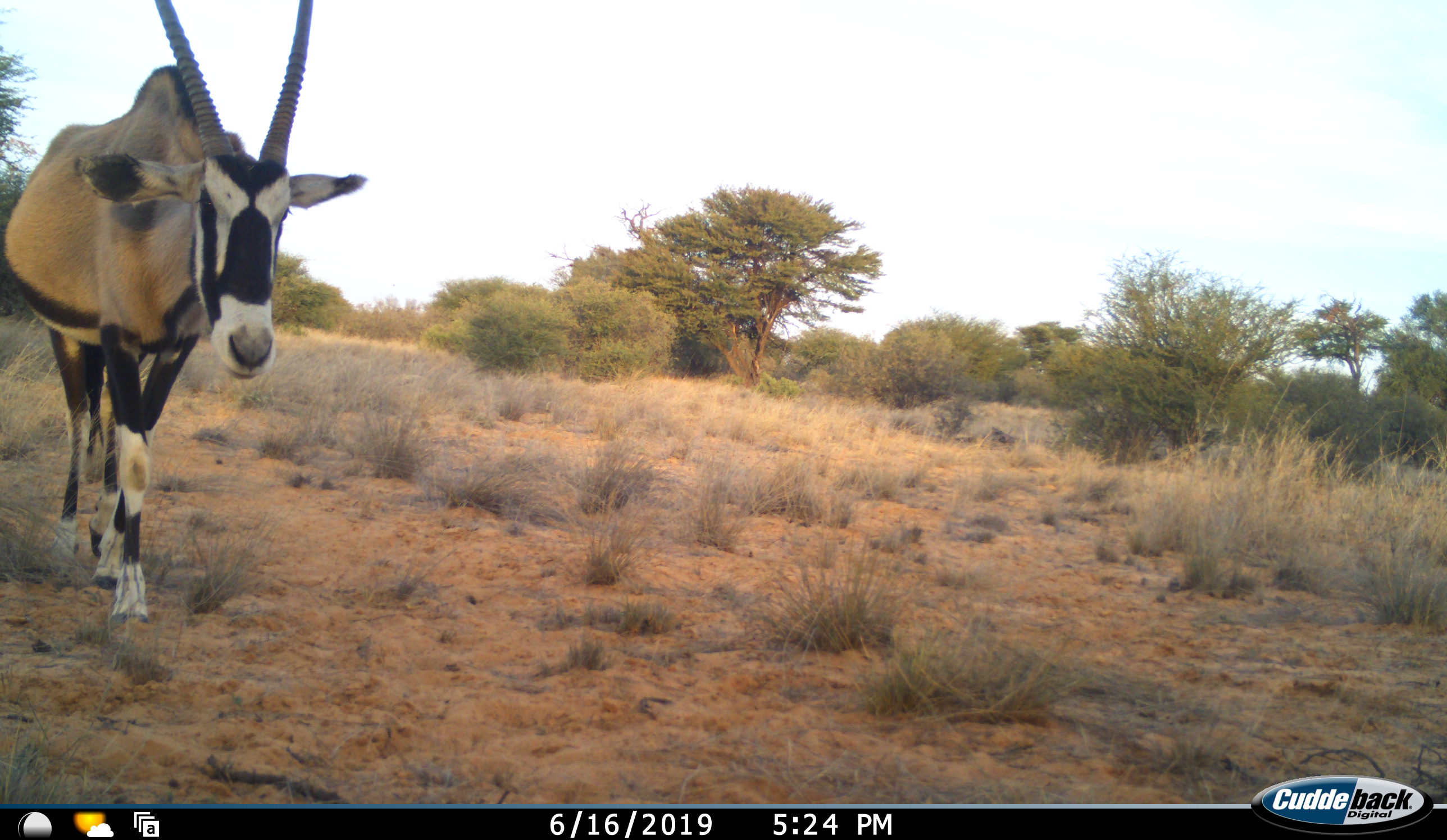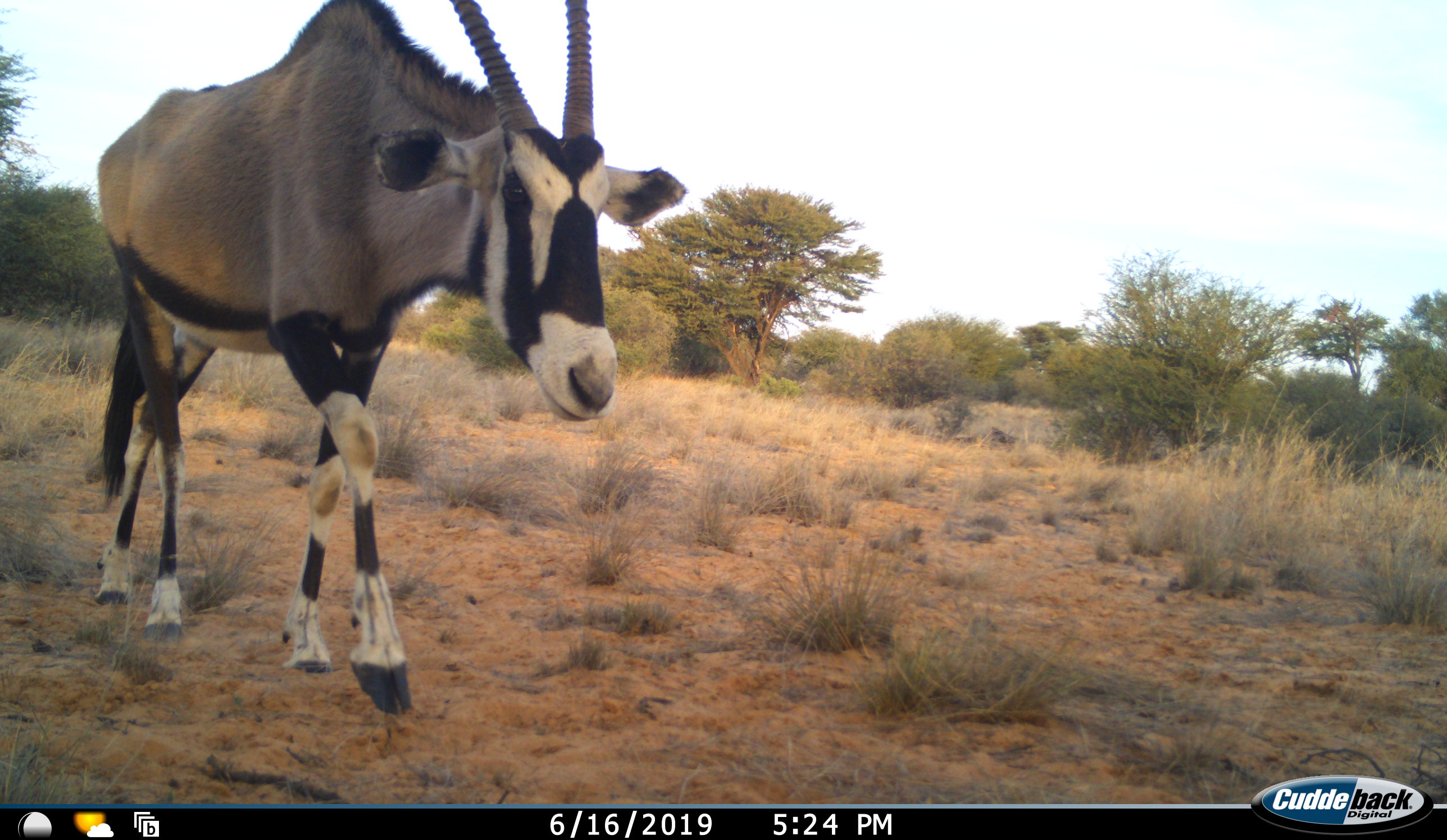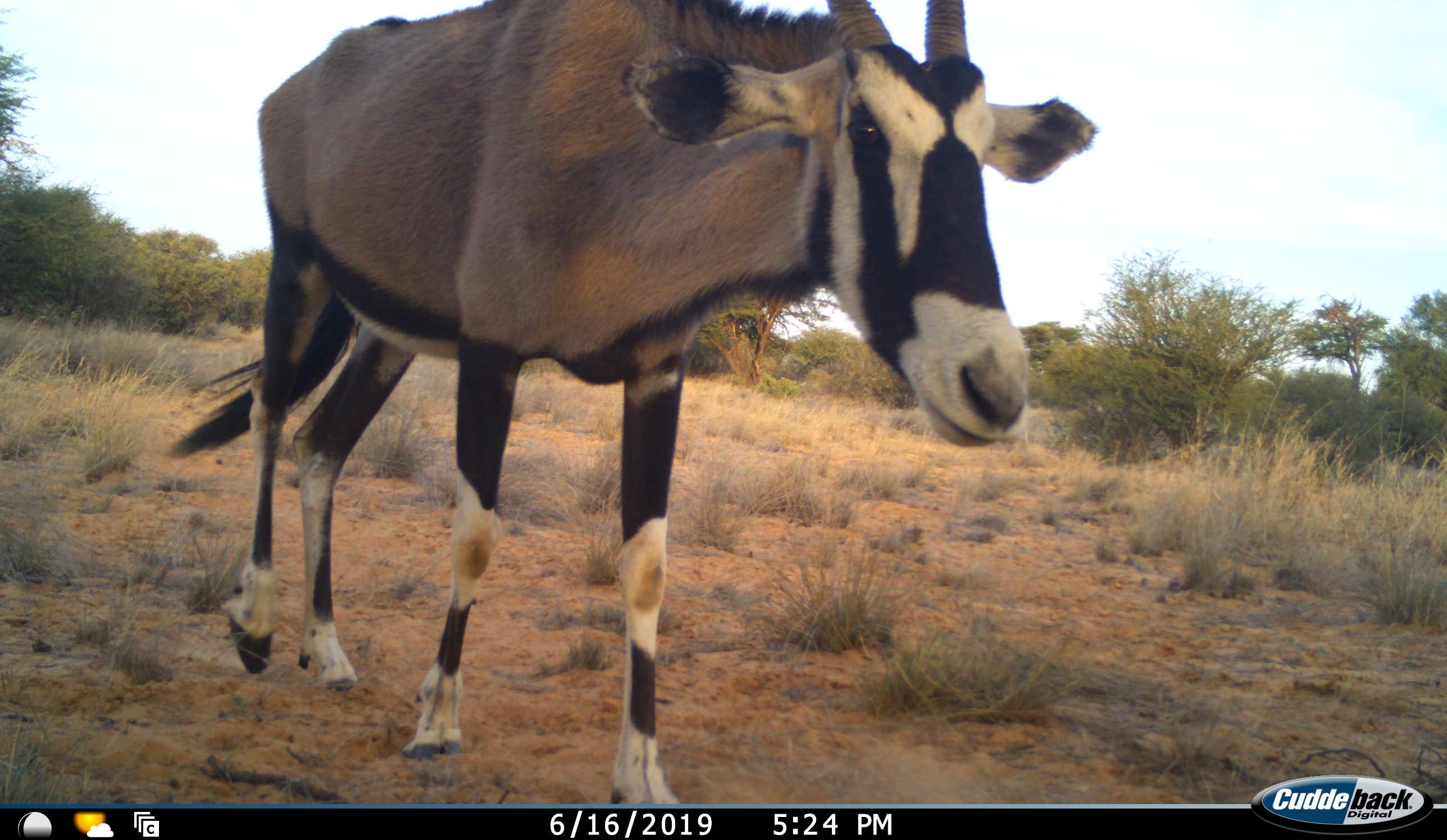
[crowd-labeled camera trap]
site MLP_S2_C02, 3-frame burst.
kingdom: Animalia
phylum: Chordata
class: Mammalia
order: Artiodactyla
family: Bovidae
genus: Oryx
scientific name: Oryx gazella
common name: gemsbok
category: oryx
Oryx (gemsbok) (Oryx gazella), count 1. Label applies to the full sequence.